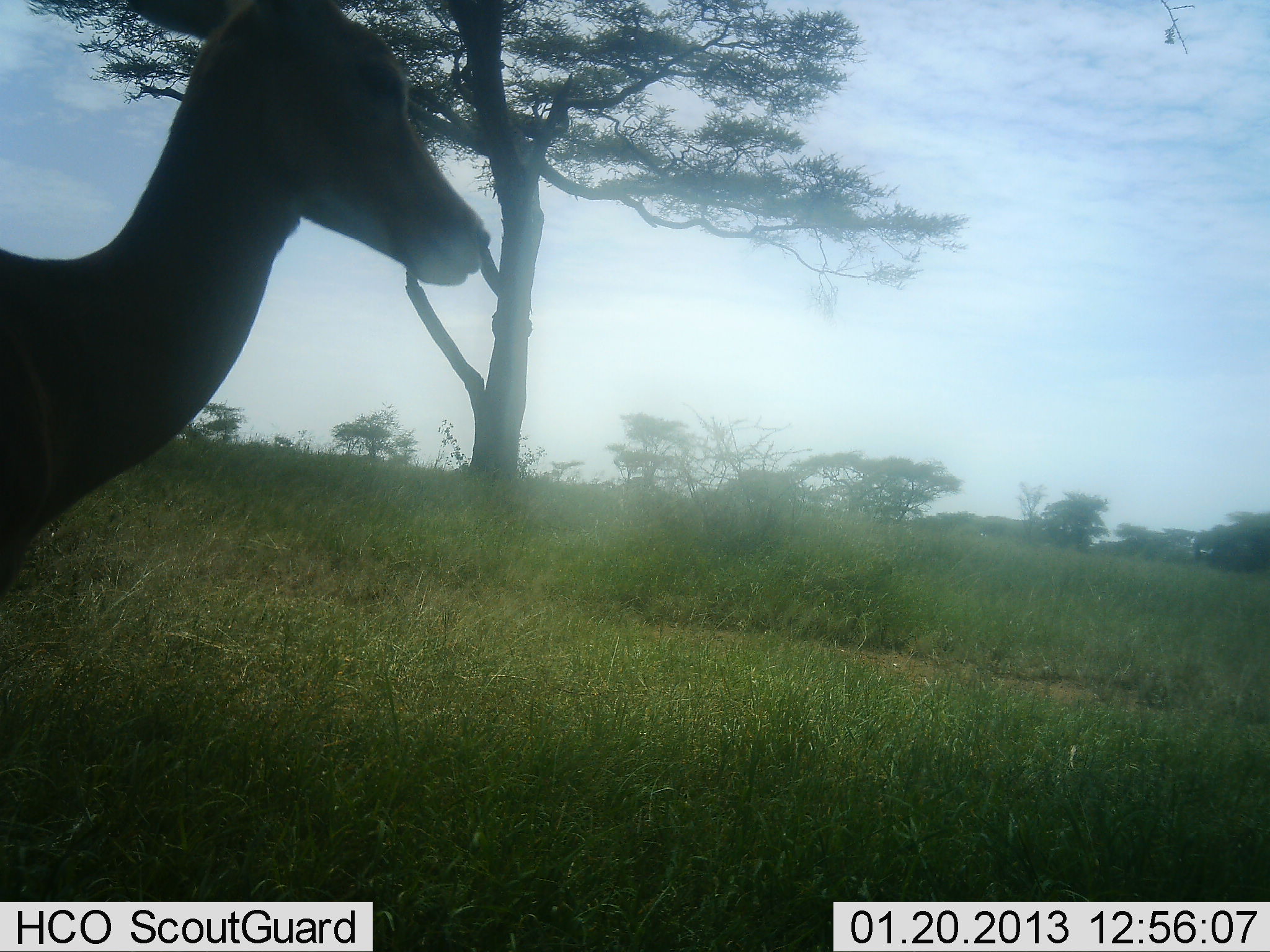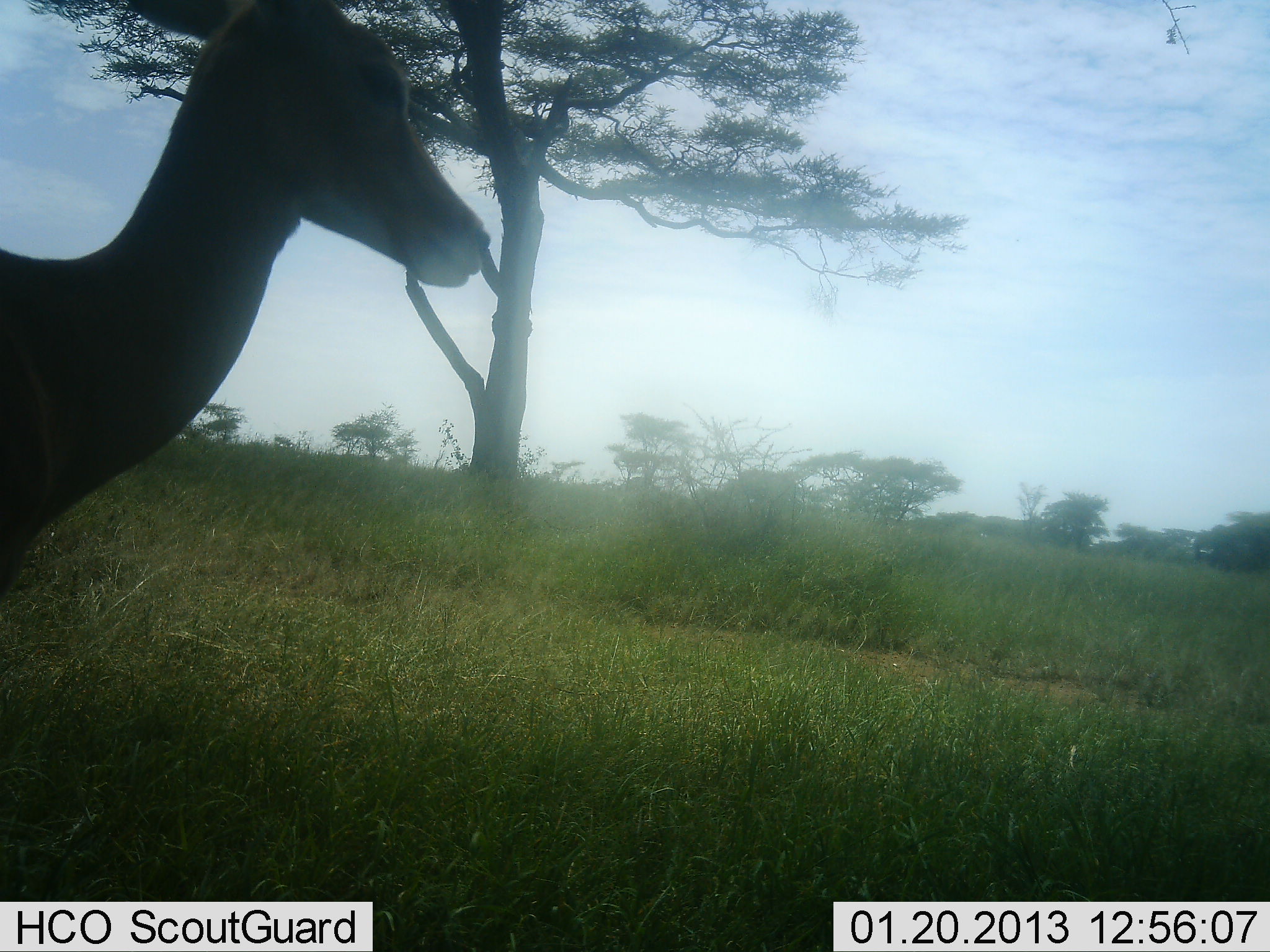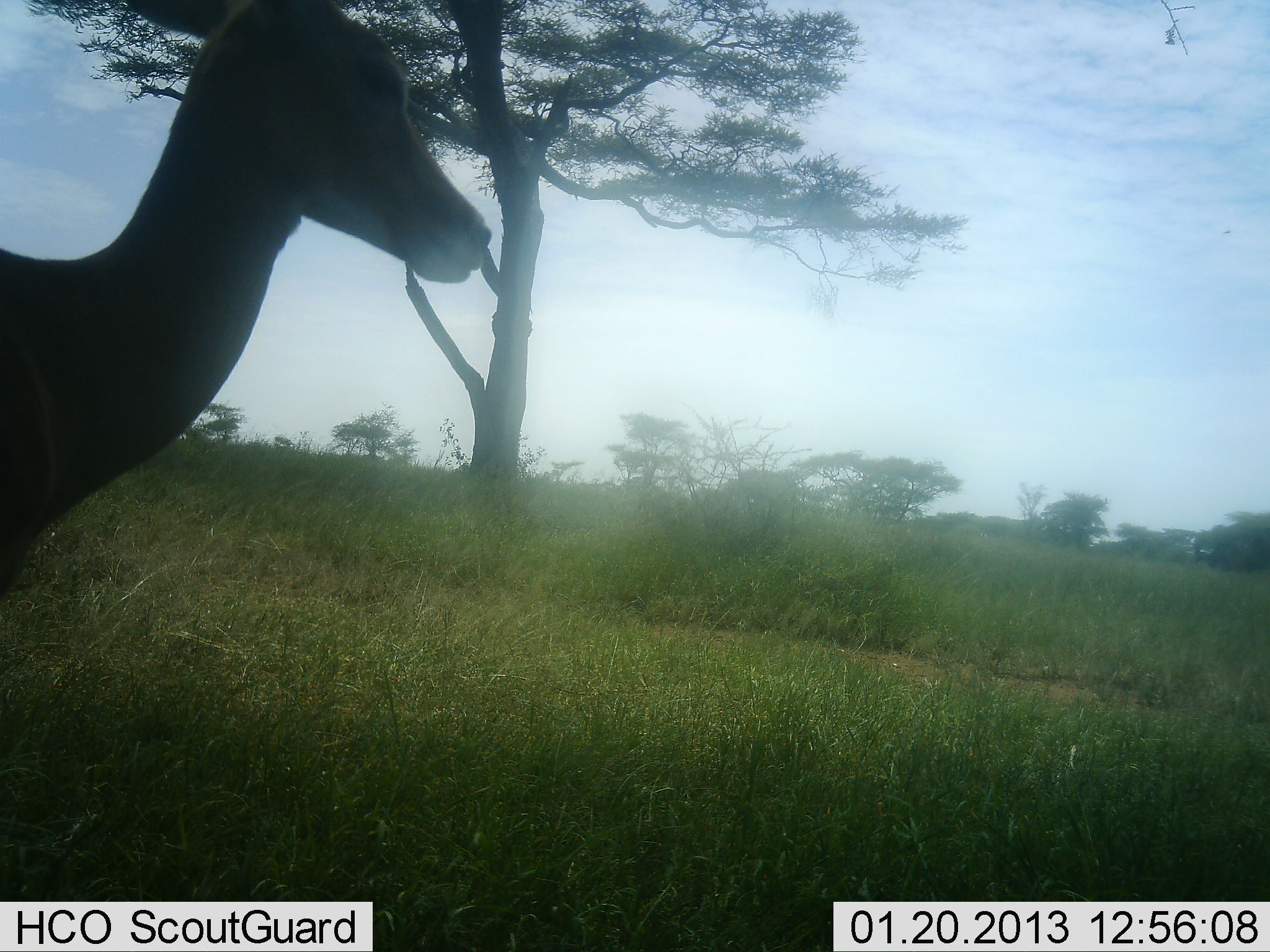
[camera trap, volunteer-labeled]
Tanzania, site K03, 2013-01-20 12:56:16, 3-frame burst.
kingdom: Animalia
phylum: Chordata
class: Mammalia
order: Artiodactyla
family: Bovidae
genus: Aepyceros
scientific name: Aepyceros melampus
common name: impala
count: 1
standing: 100%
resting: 0%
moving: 0%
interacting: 0%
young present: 0%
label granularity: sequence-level